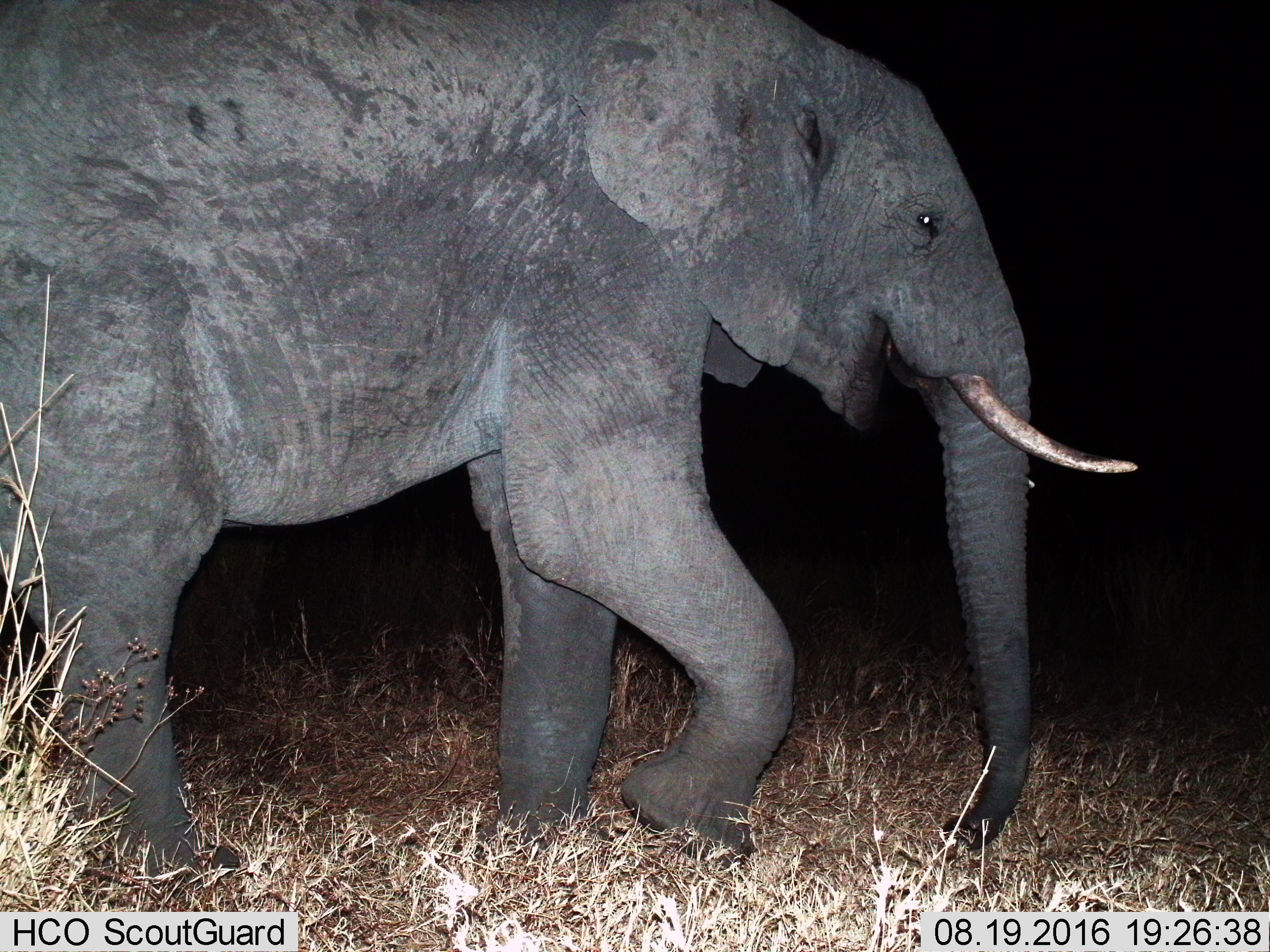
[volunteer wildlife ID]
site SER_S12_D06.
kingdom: Animalia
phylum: Chordata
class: Mammalia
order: Proboscidea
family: Elephantidae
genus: Loxodonta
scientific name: Loxodonta africana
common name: african bush elephant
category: elephant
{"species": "elephant (african bush elephant) (Loxodonta africana)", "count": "1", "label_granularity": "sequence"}